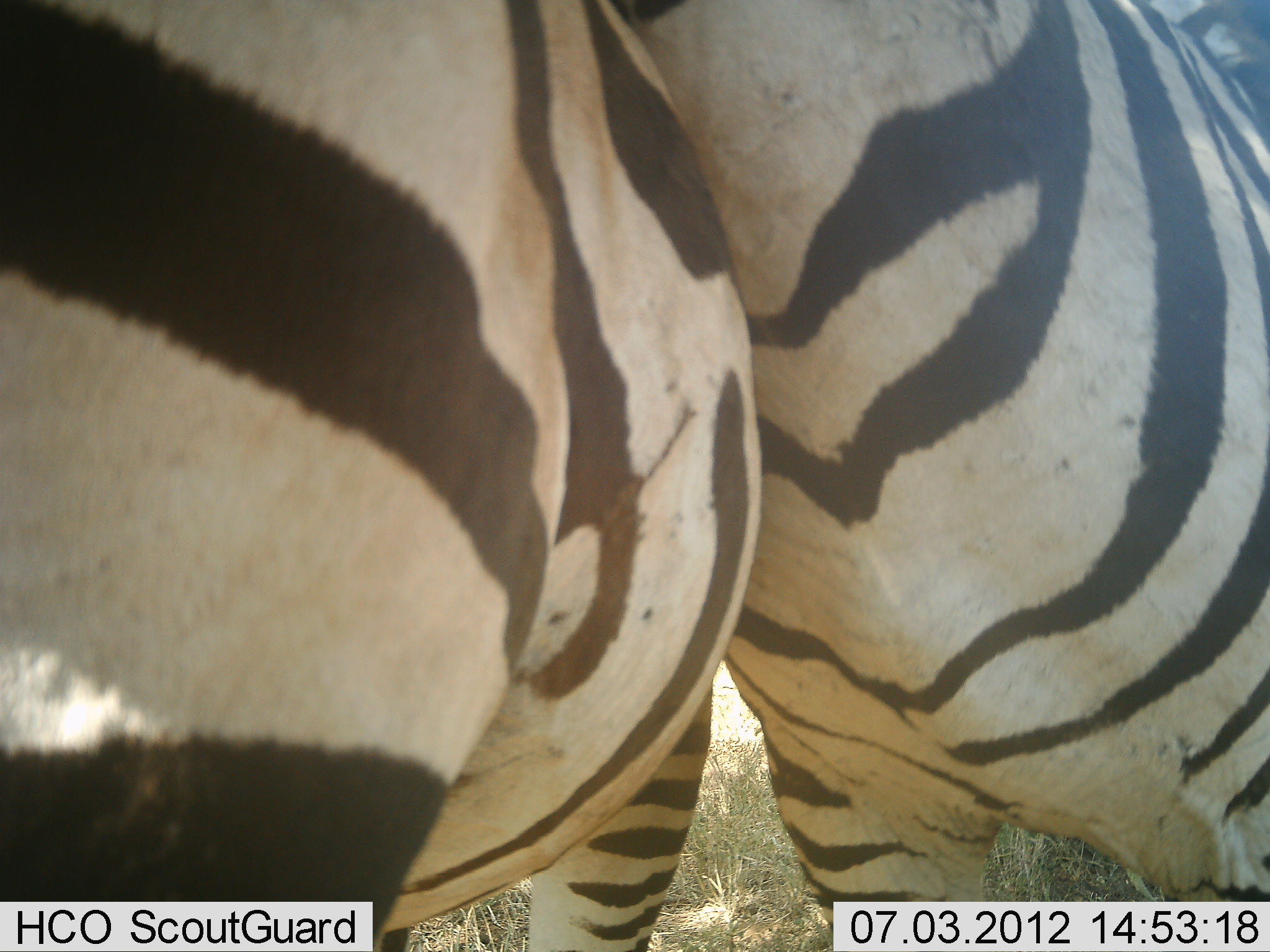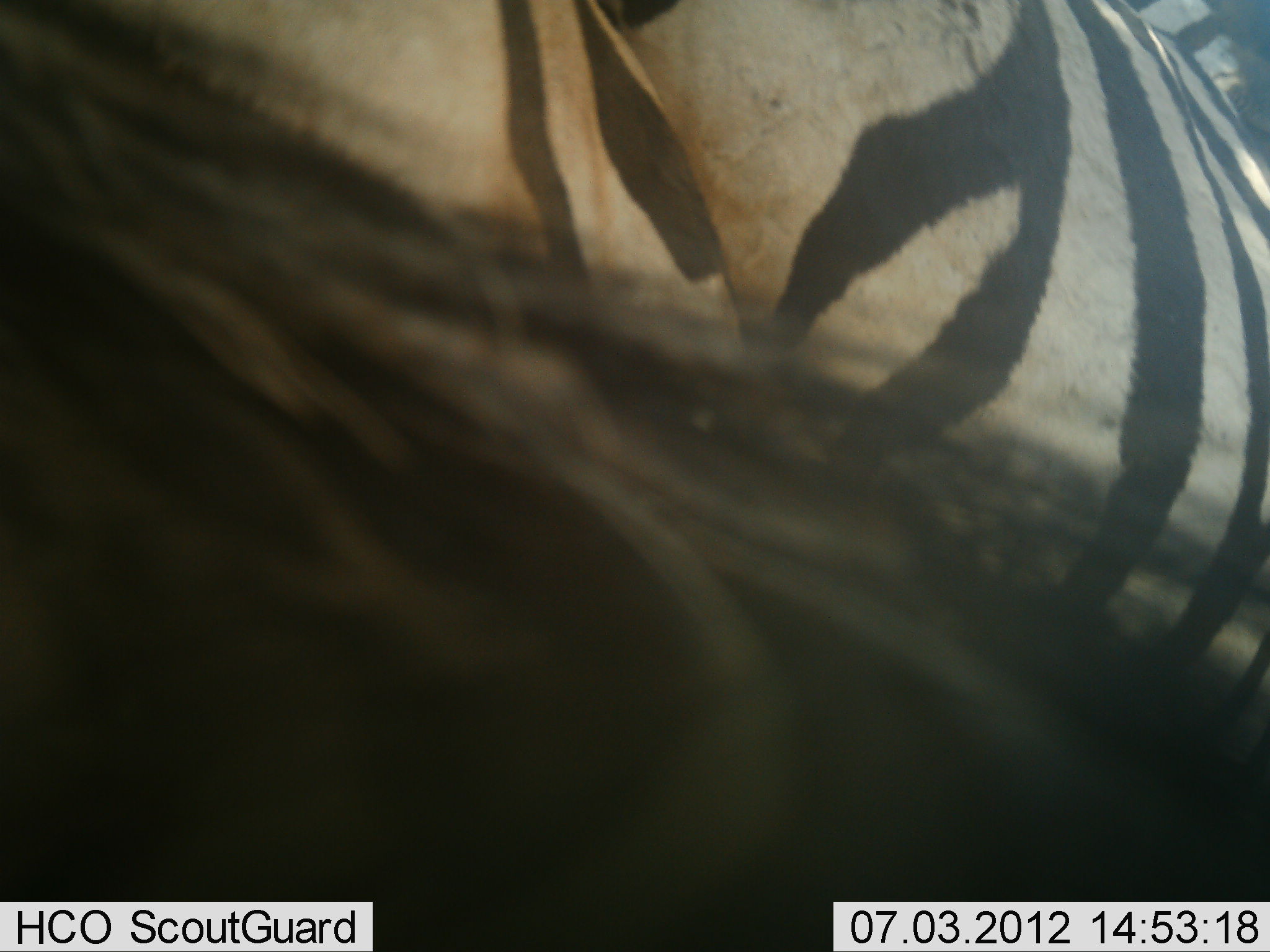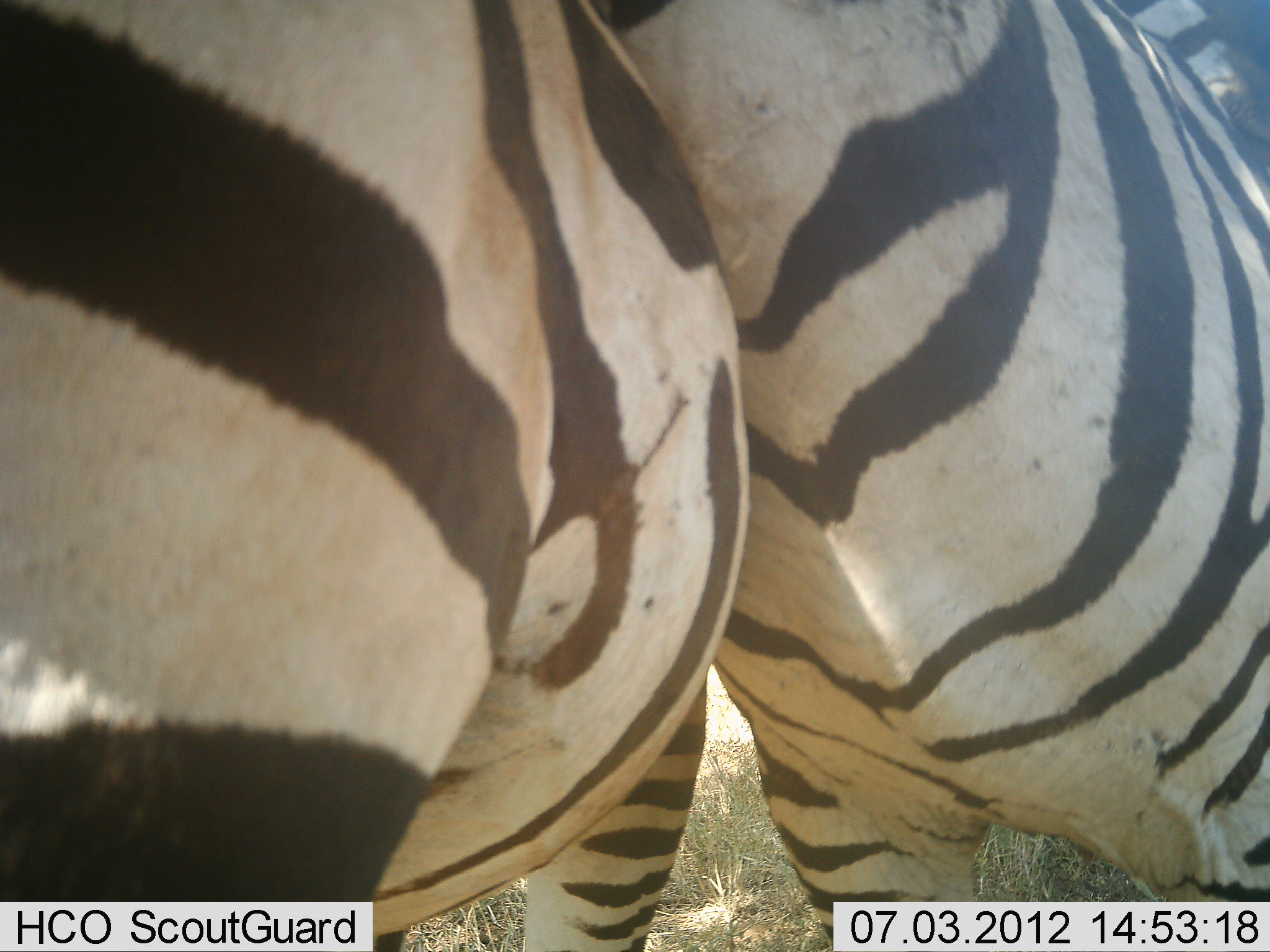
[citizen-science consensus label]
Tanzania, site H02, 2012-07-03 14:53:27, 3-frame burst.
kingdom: Animalia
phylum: Chordata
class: Mammalia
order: Perissodactyla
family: Equidae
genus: Equus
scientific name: Equus quagga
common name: plains zebra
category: zebra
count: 2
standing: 80%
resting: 0%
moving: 0%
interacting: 40%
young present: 0%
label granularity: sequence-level